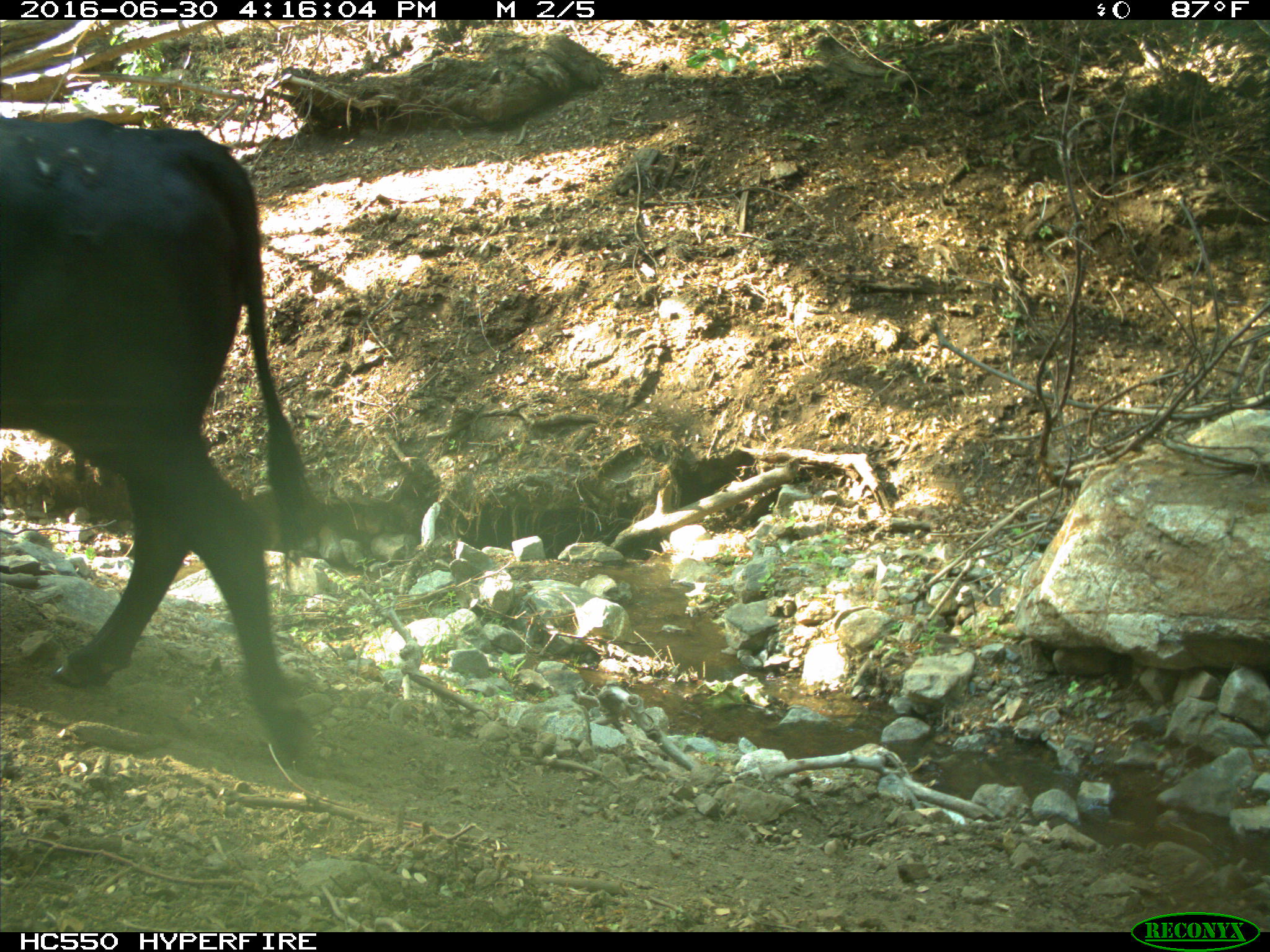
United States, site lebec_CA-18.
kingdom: Animalia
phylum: Chordata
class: Mammalia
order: Artiodactyla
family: Bovidae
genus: Bos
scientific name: Bos taurus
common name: domestic cow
Bos taurus (domestic cow).